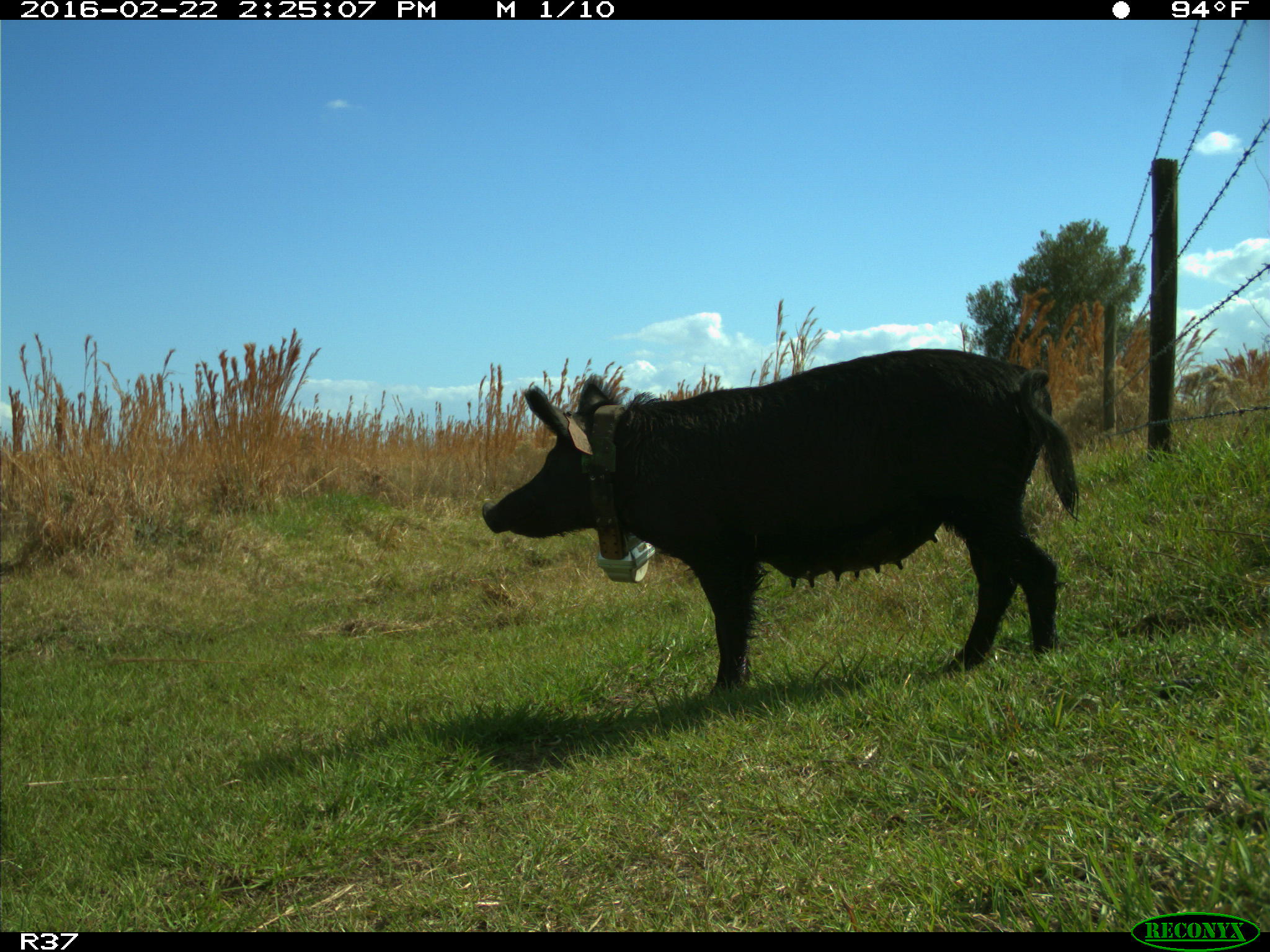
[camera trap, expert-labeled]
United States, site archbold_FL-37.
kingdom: Animalia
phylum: Chordata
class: Mammalia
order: Artiodactyla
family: Suidae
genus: Sus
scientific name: Sus scrofa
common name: wild boar